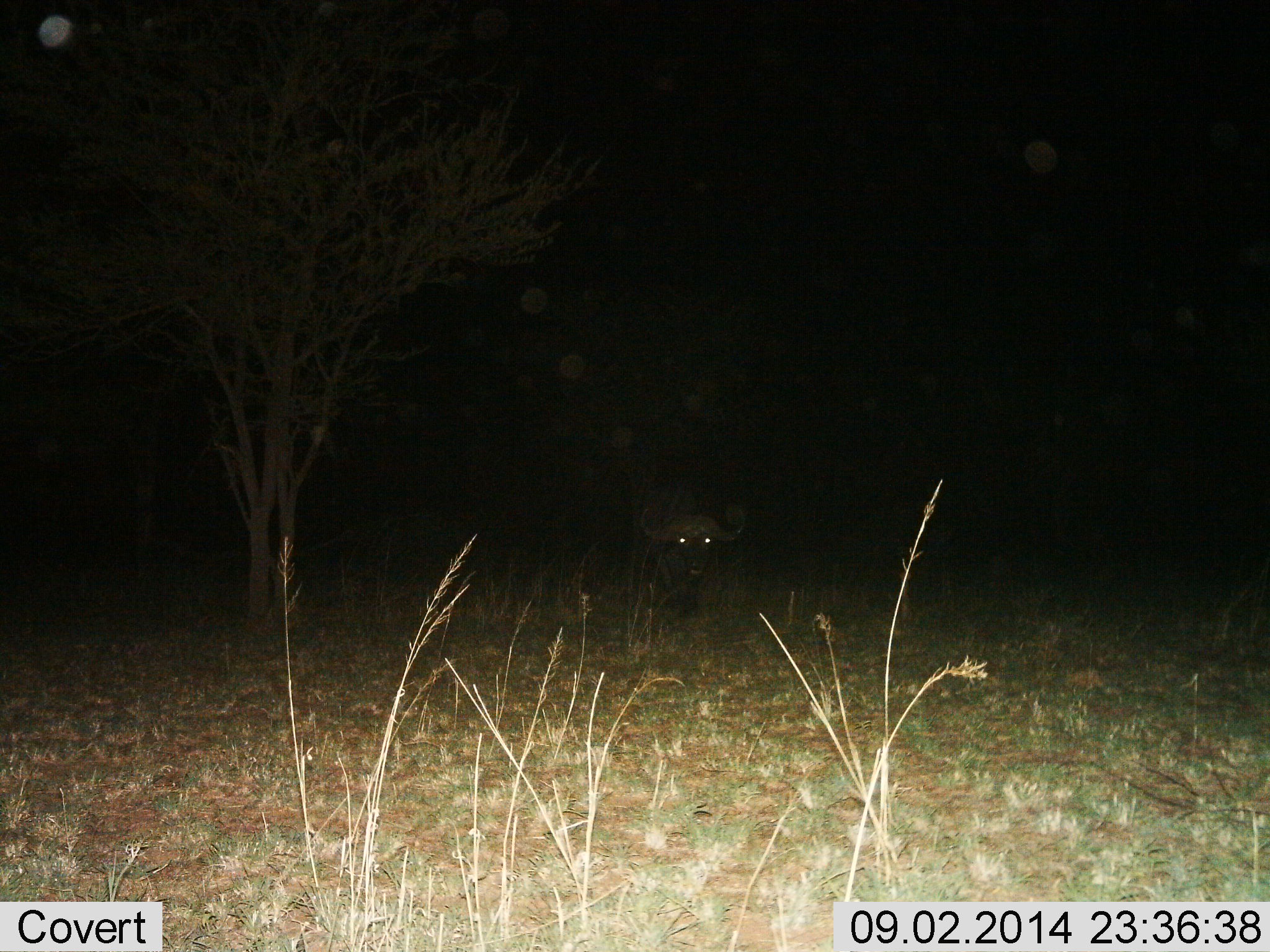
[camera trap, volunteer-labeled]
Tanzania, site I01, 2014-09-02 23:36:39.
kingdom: Animalia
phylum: Chordata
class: Mammalia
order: Artiodactyla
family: Bovidae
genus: Syncerus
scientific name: Syncerus caffer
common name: cape buffalo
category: buffalo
Buffalo (cape buffalo) (Syncerus caffer), count 1. Behavior (volunteer vote fractions): standing 60%, resting 20%, moving 20%, interacting 0%. Young present (vote fraction): 0%. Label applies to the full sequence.